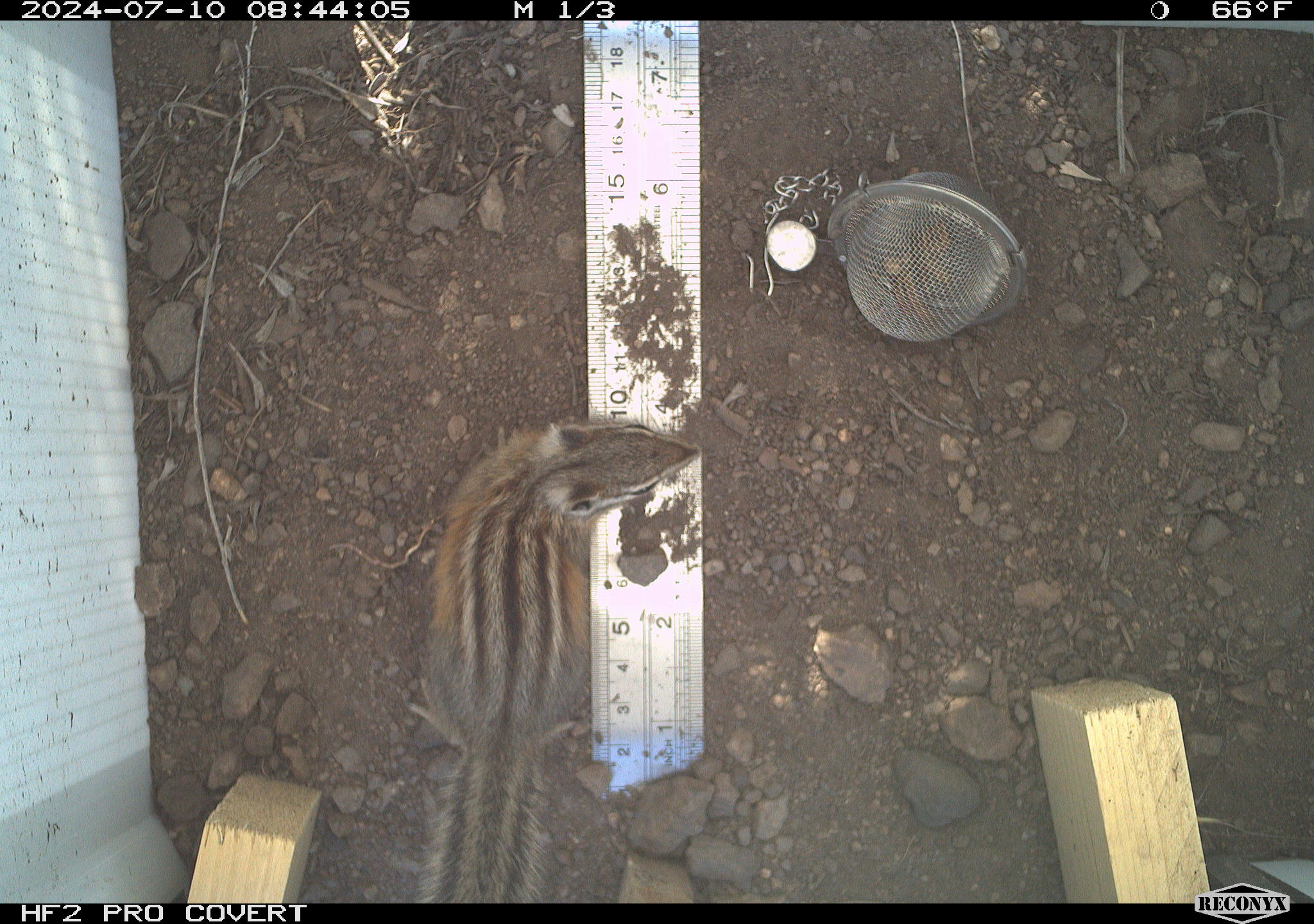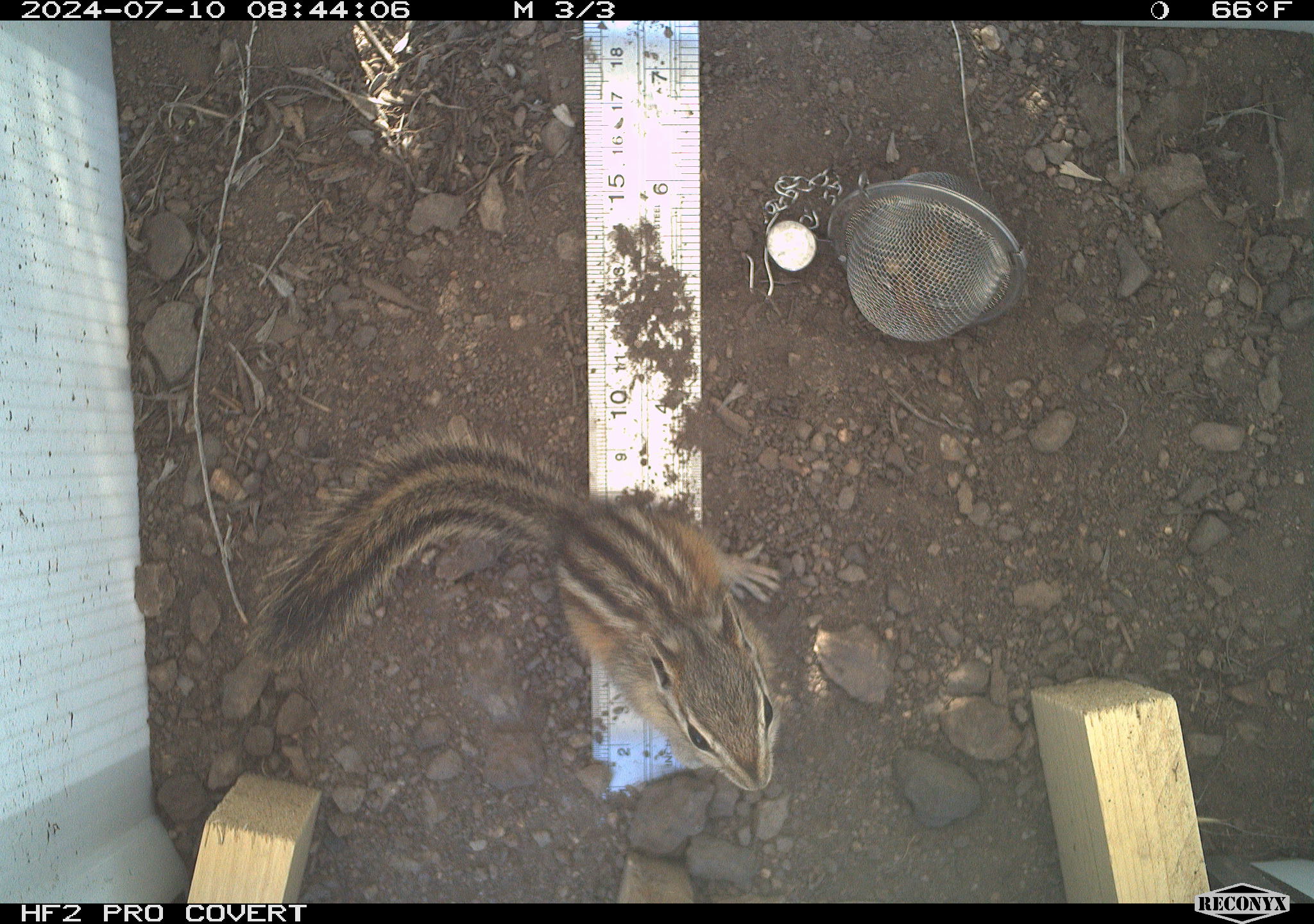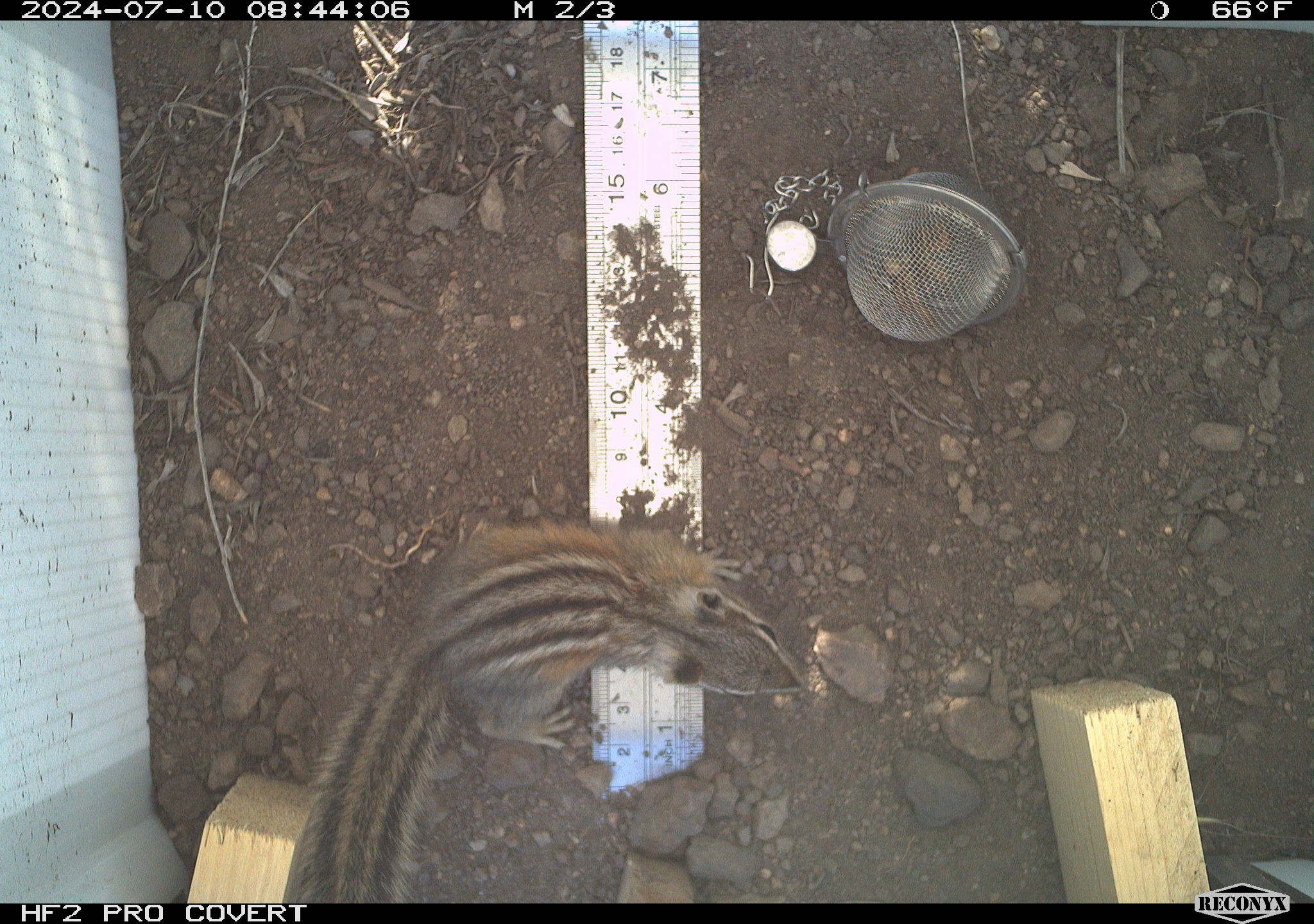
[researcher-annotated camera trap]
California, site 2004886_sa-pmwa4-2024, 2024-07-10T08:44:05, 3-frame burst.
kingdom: Animalia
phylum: Chordata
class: Mammalia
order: Rodentia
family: Sciuridae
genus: Neotamias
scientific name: Neotamias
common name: western chipmunks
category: neotamias species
Neotamias species (western chipmunks) (Neotamias).